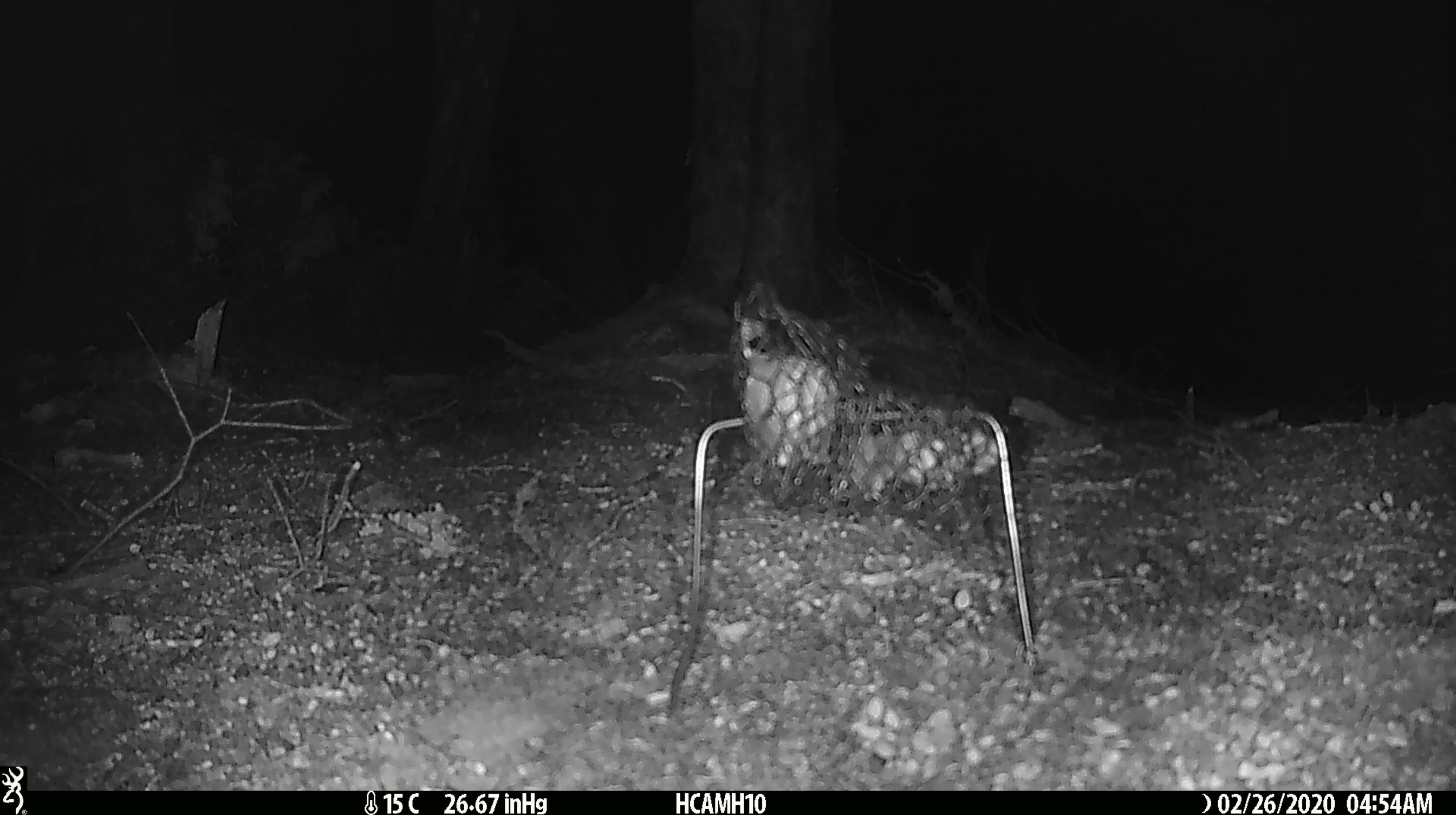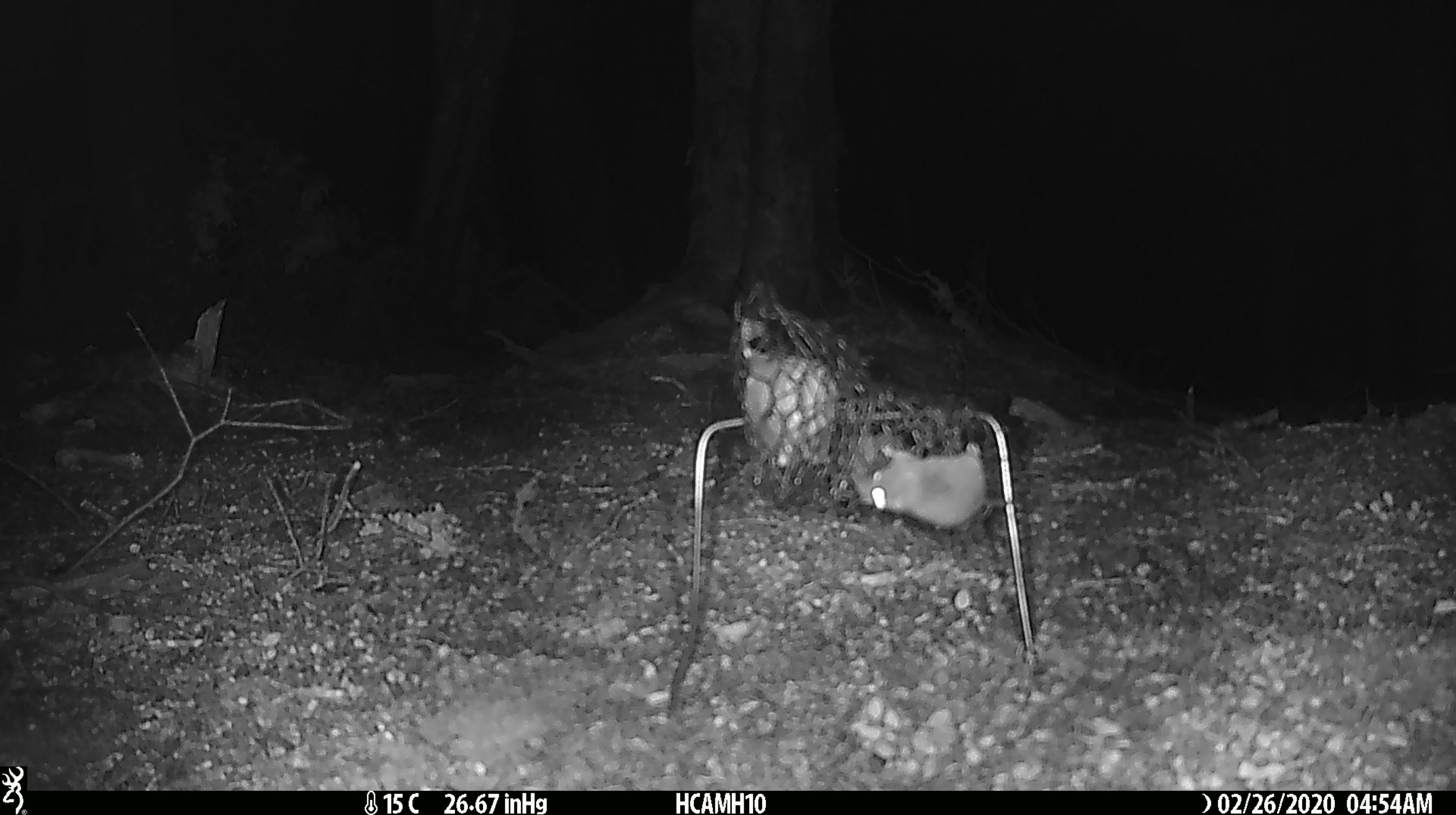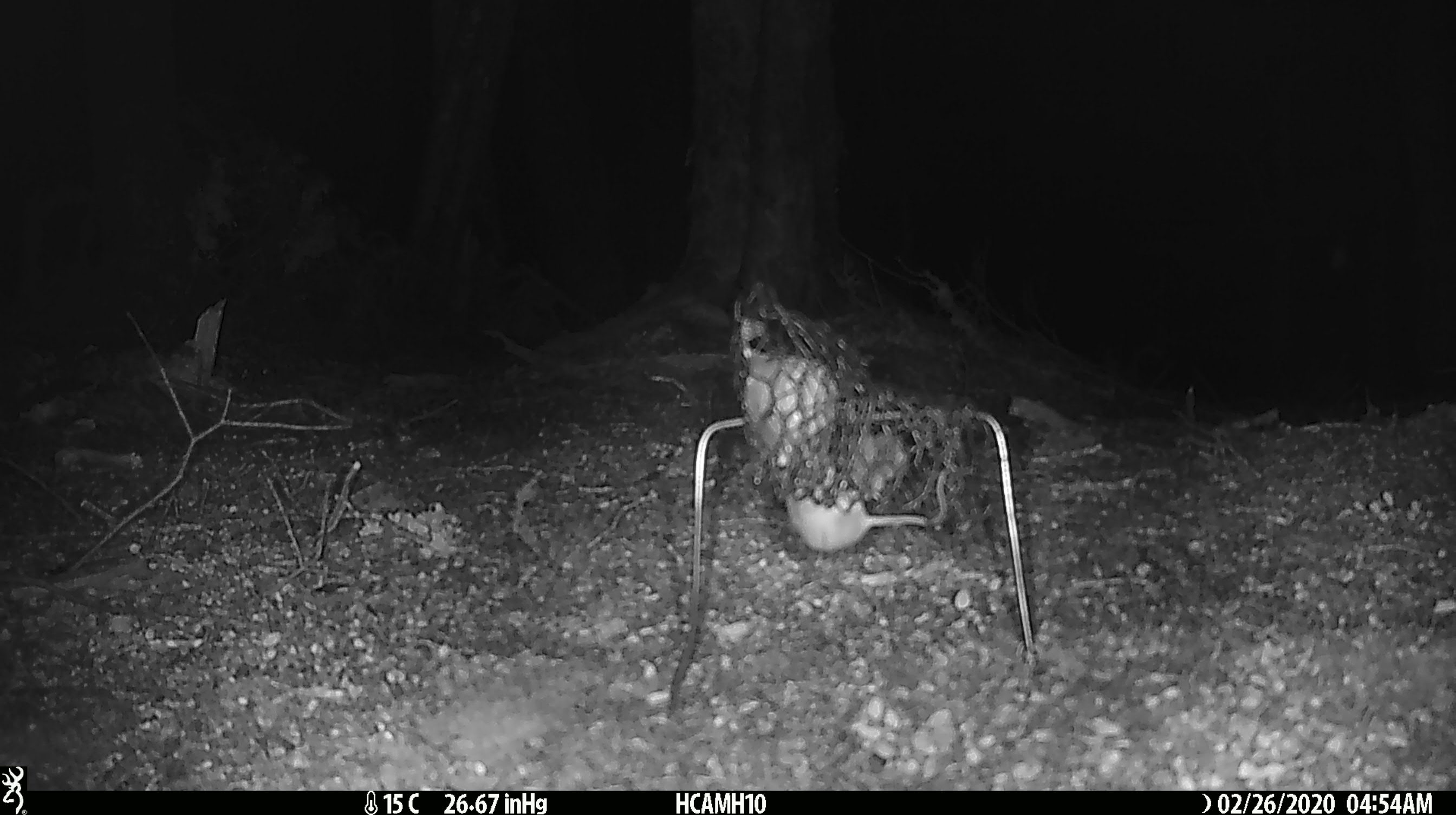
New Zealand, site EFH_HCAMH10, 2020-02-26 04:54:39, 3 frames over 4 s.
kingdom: Animalia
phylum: Chordata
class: Mammalia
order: Rodentia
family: Muridae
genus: Mus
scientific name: Mus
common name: mouse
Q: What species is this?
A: Mouse (Mus).